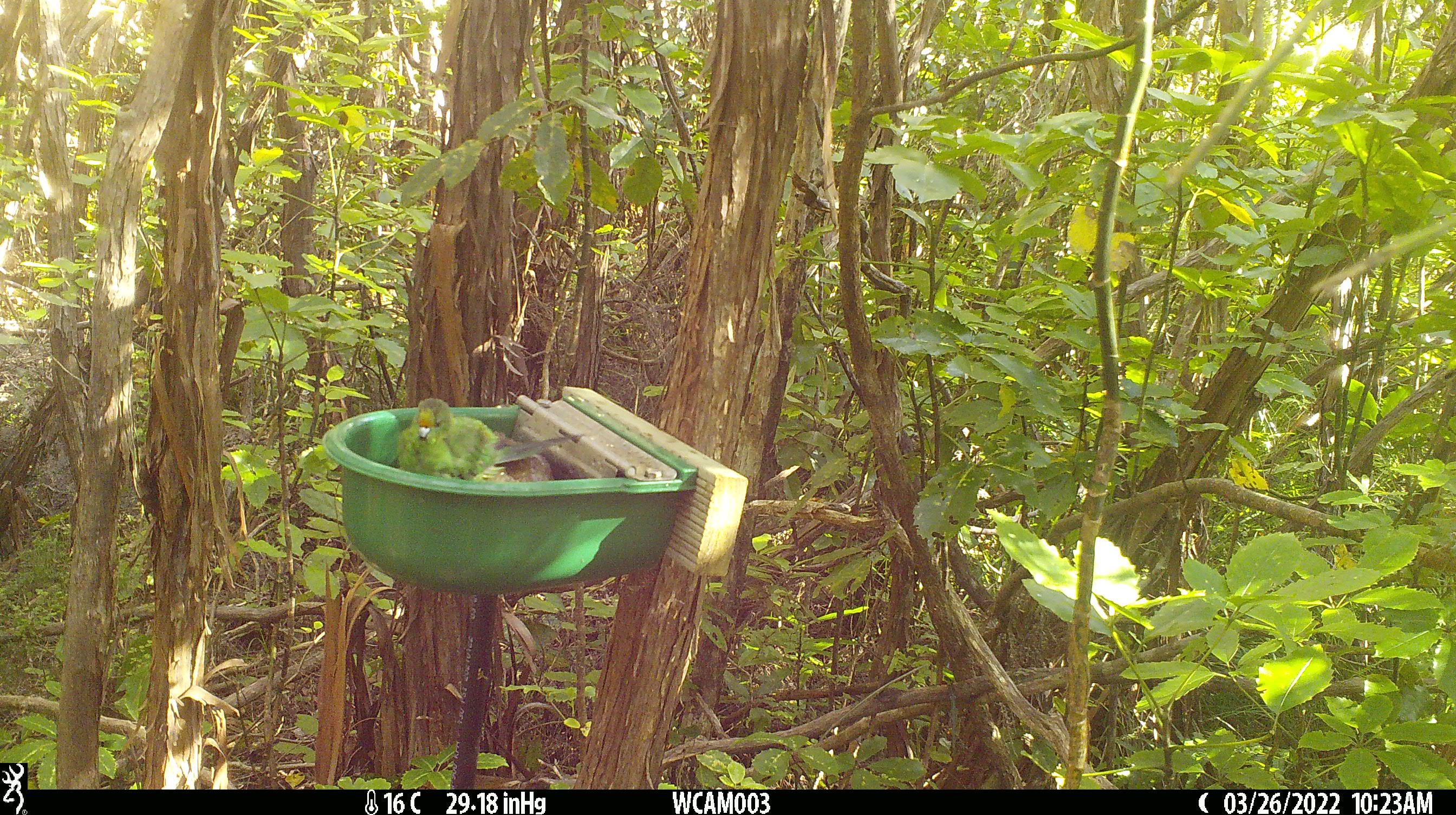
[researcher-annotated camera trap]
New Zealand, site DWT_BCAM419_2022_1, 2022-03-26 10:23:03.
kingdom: Animalia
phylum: Chordata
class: Aves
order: Psittaciformes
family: Psittaculidae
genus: Cyanoramphus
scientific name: Cyanoramphus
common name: parakeet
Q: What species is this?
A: Parakeet (Cyanoramphus).